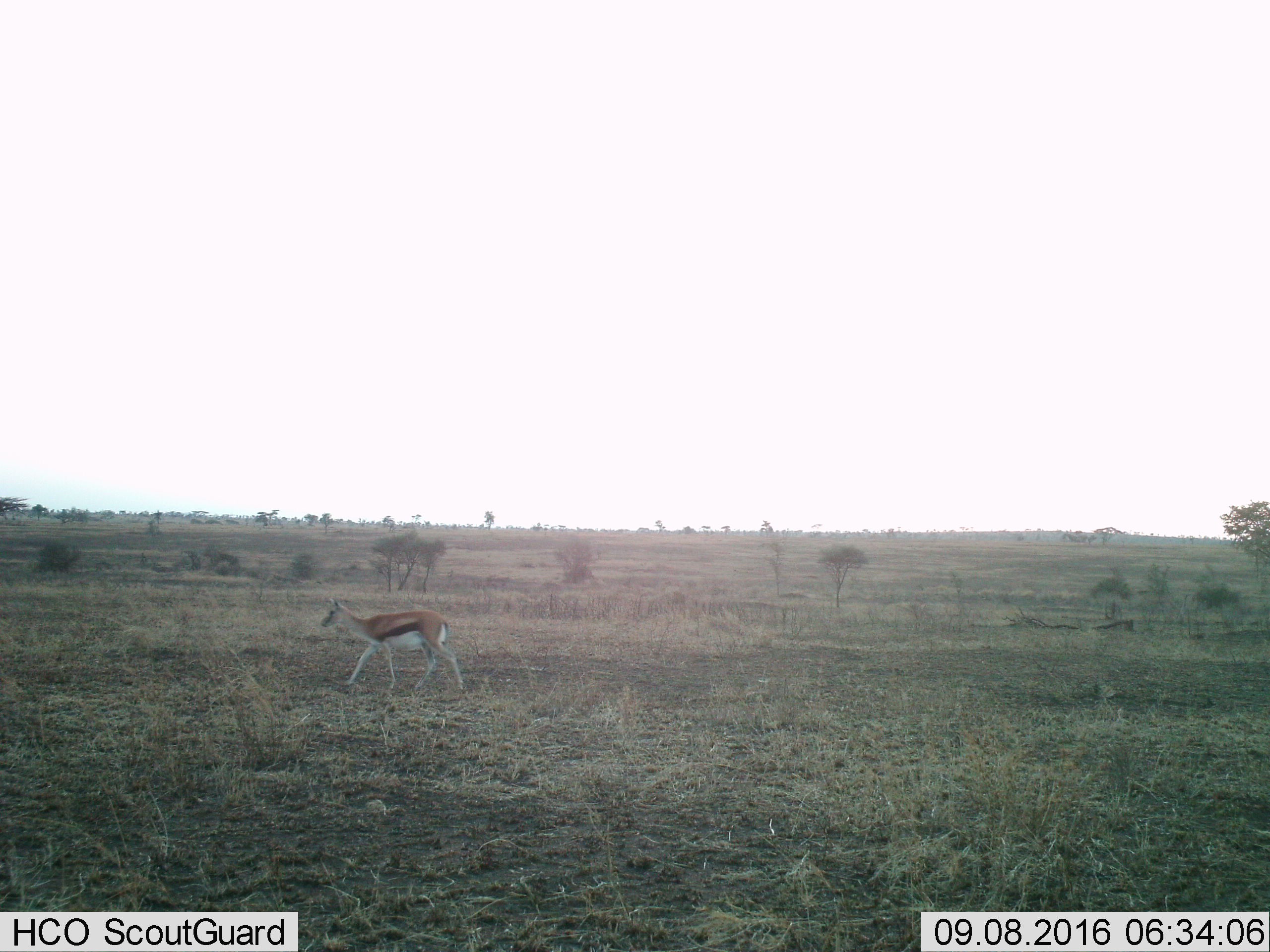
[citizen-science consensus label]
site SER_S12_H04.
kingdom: Animalia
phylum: Chordata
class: Mammalia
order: Artiodactyla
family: Bovidae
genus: Eudorcas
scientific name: Eudorcas thomsonii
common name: thomson's gazelle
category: gazellethomsons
Gazellethomsons (thomson's gazelle) (Eudorcas thomsonii), count 1. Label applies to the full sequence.